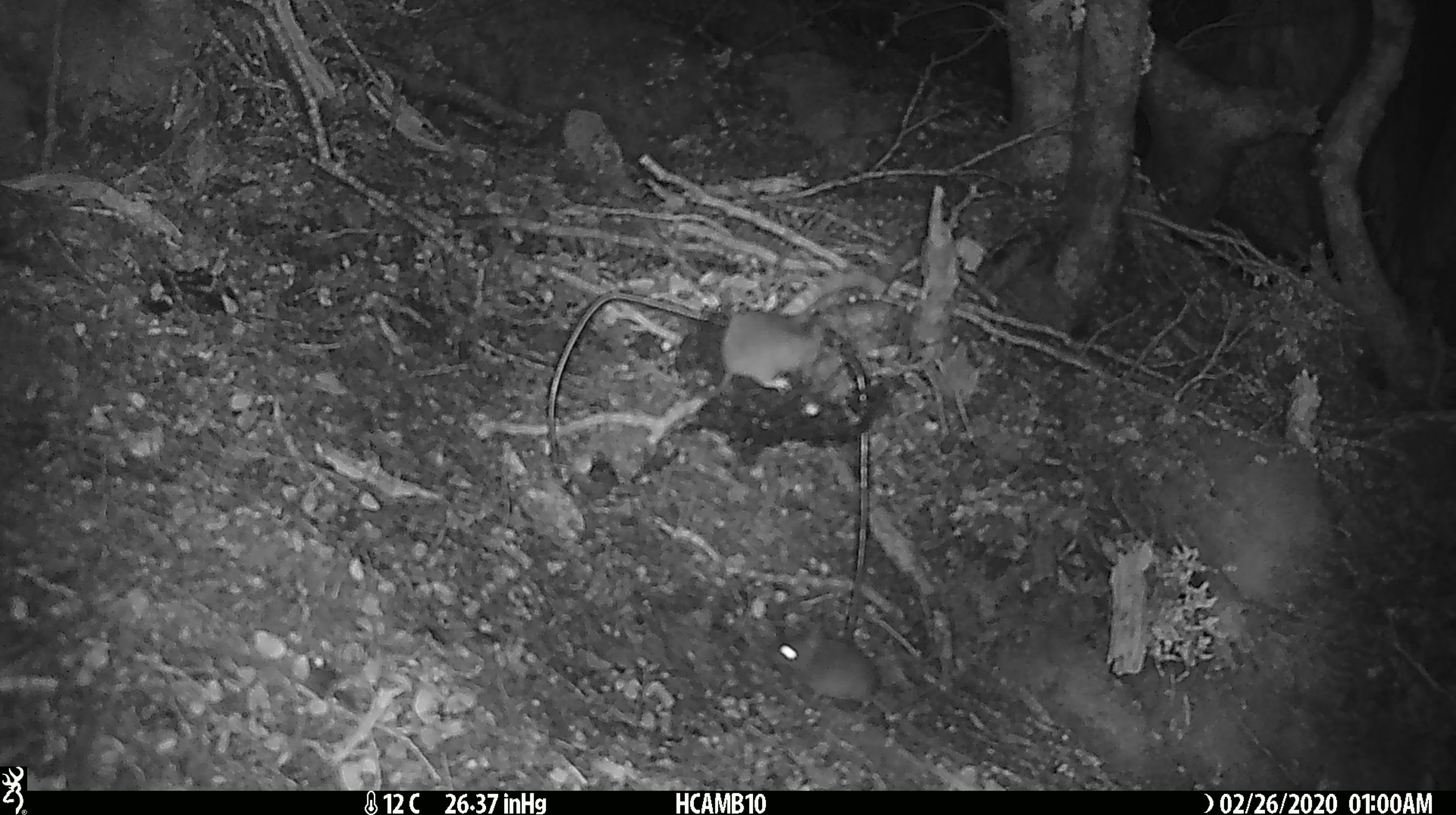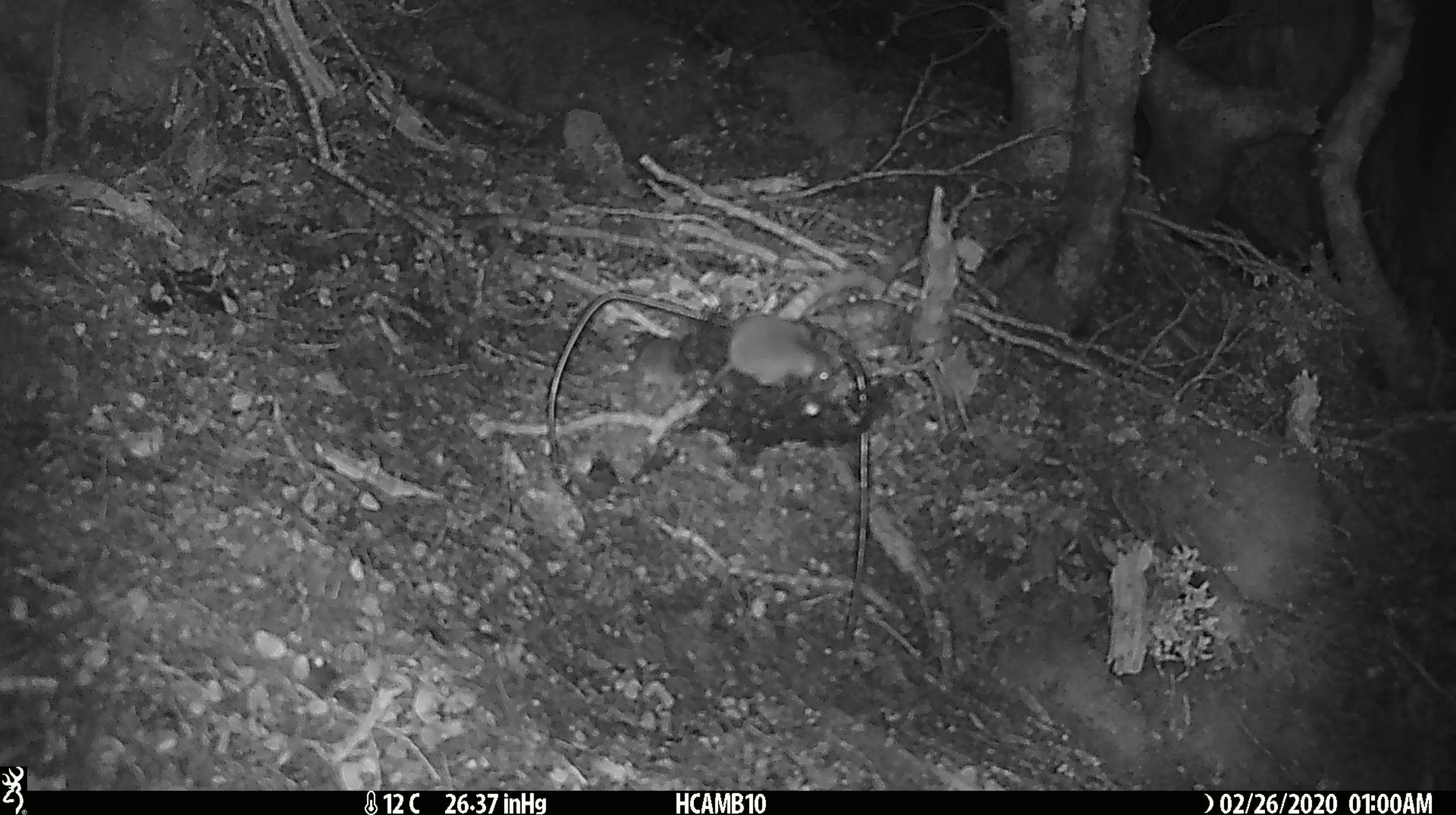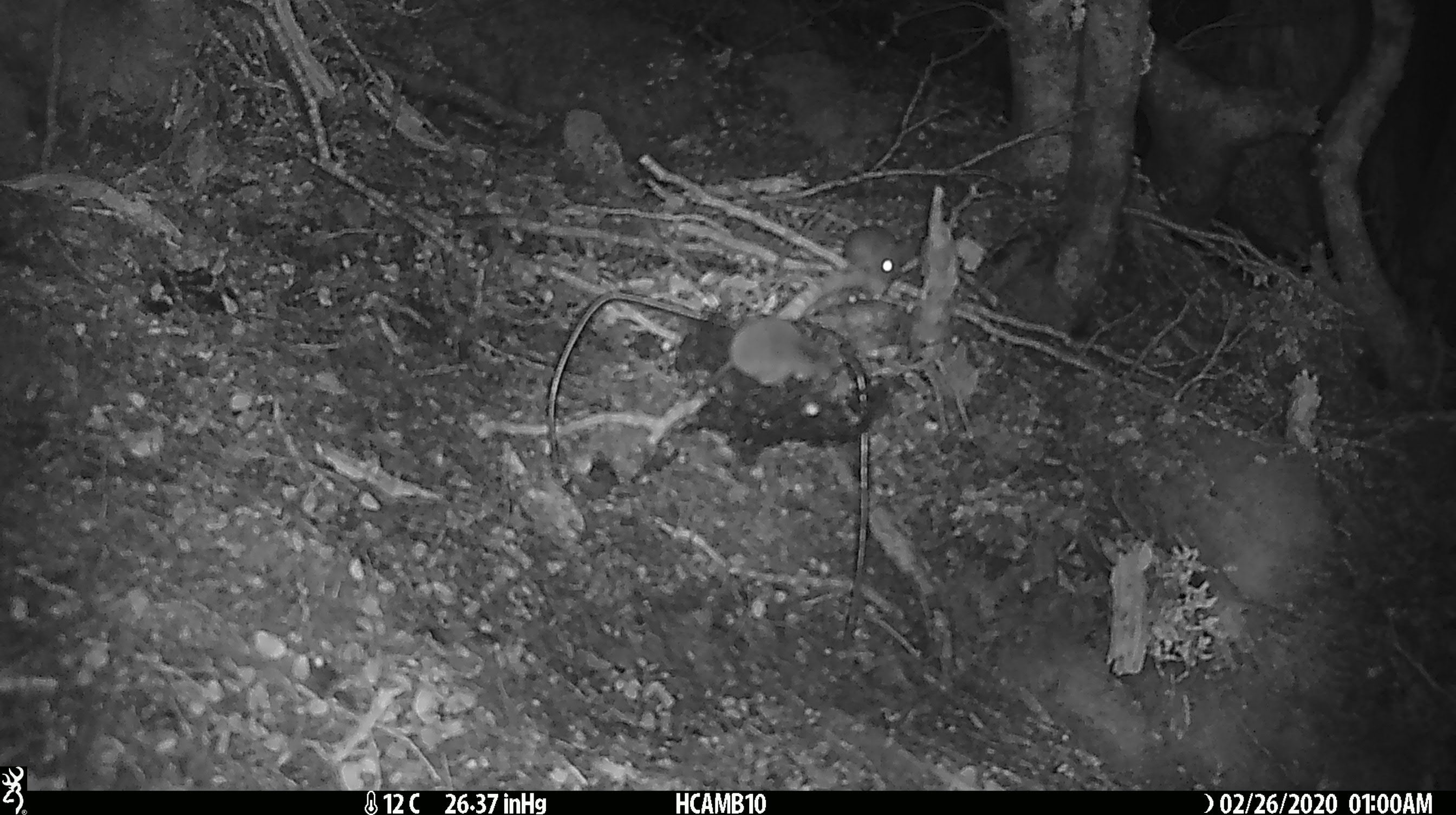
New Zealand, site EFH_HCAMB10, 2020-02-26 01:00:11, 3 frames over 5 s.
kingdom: Animalia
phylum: Chordata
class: Mammalia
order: Rodentia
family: Muridae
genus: Mus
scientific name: Mus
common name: mouse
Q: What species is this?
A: Mouse (Mus).